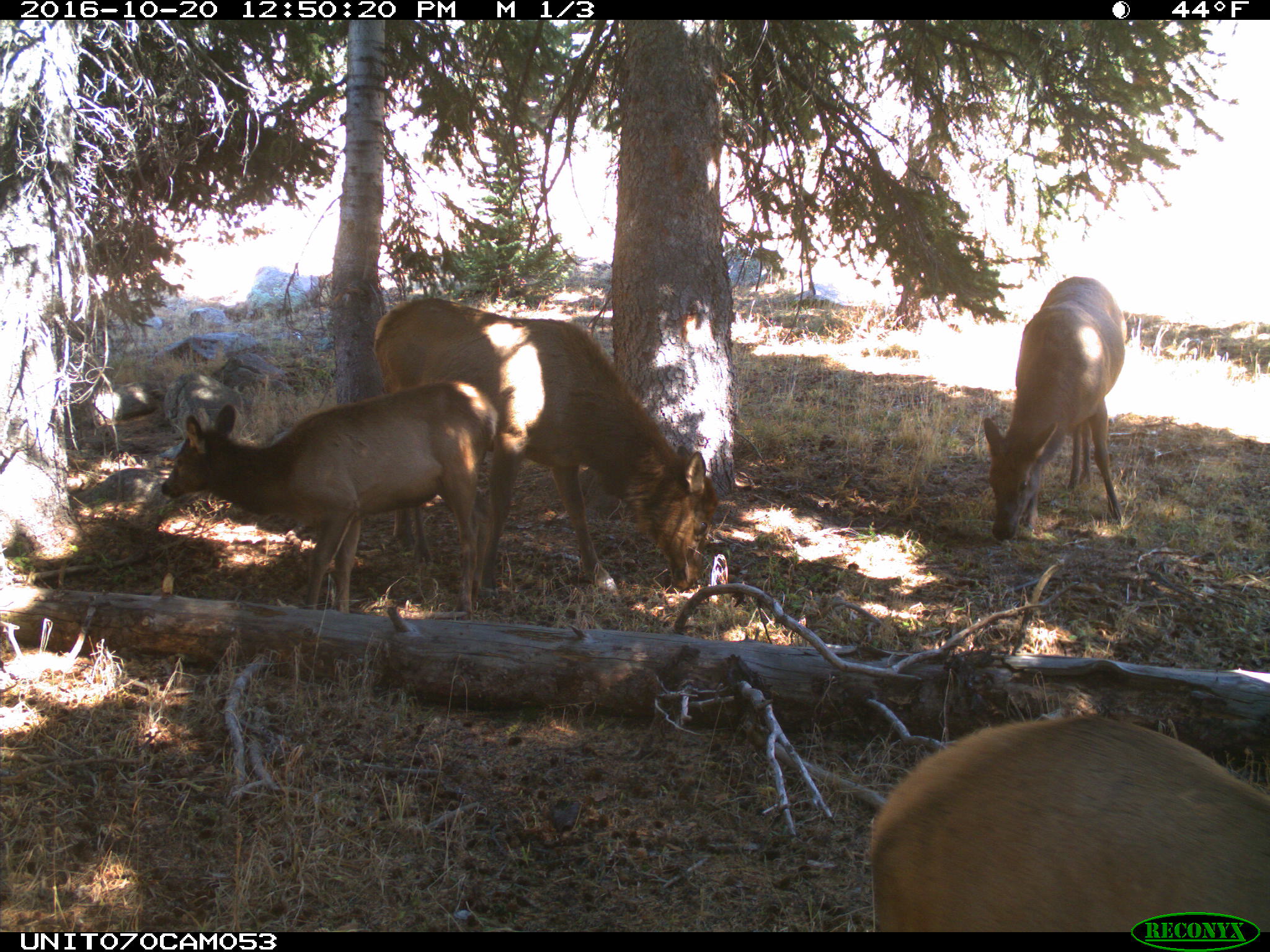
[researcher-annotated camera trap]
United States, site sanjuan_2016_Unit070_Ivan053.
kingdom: Animalia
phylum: Chordata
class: Mammalia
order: Artiodactyla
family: Cervidae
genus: Cervus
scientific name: Cervus elaphus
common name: red deer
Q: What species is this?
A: Cervus elaphus (red deer).